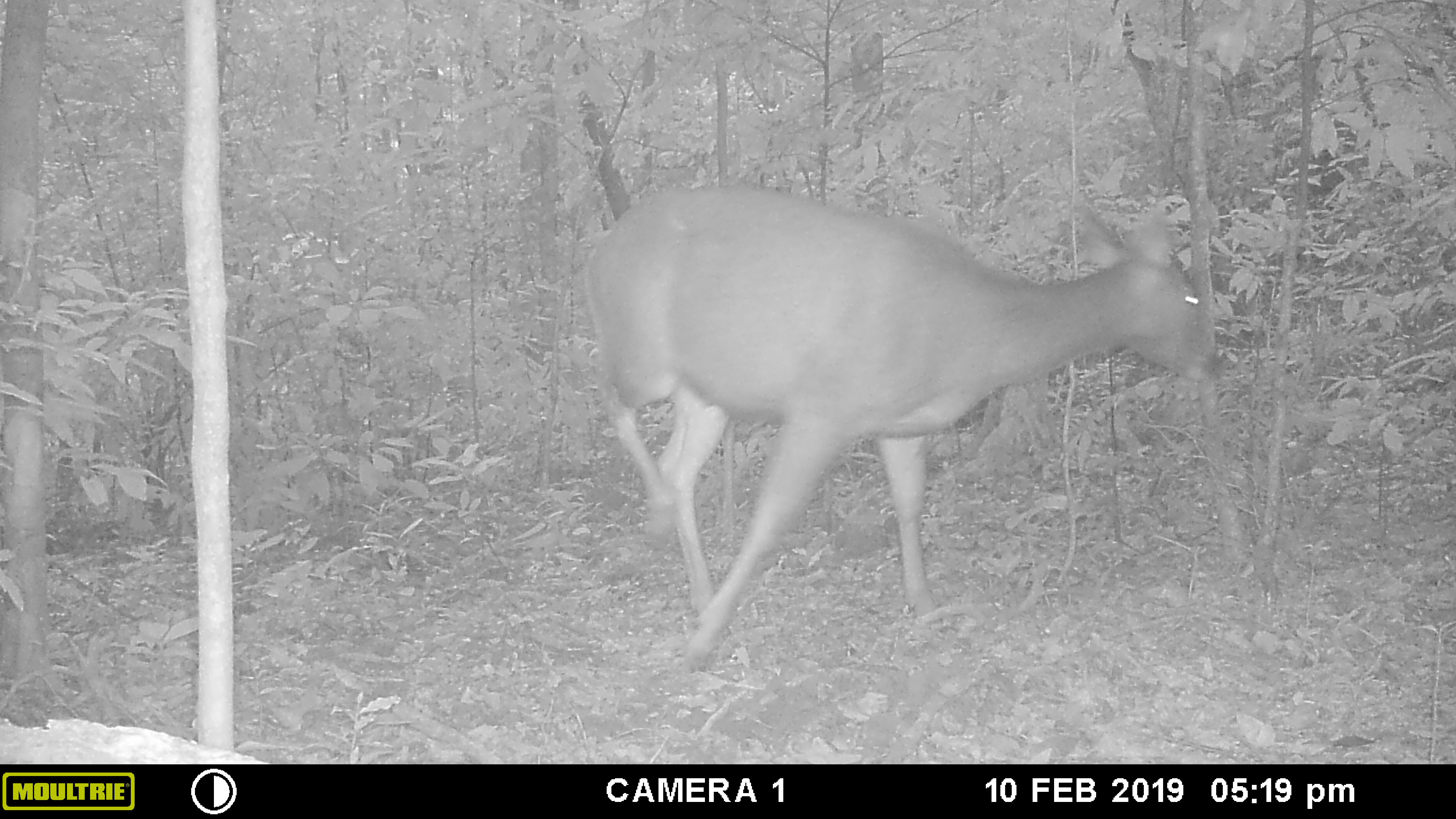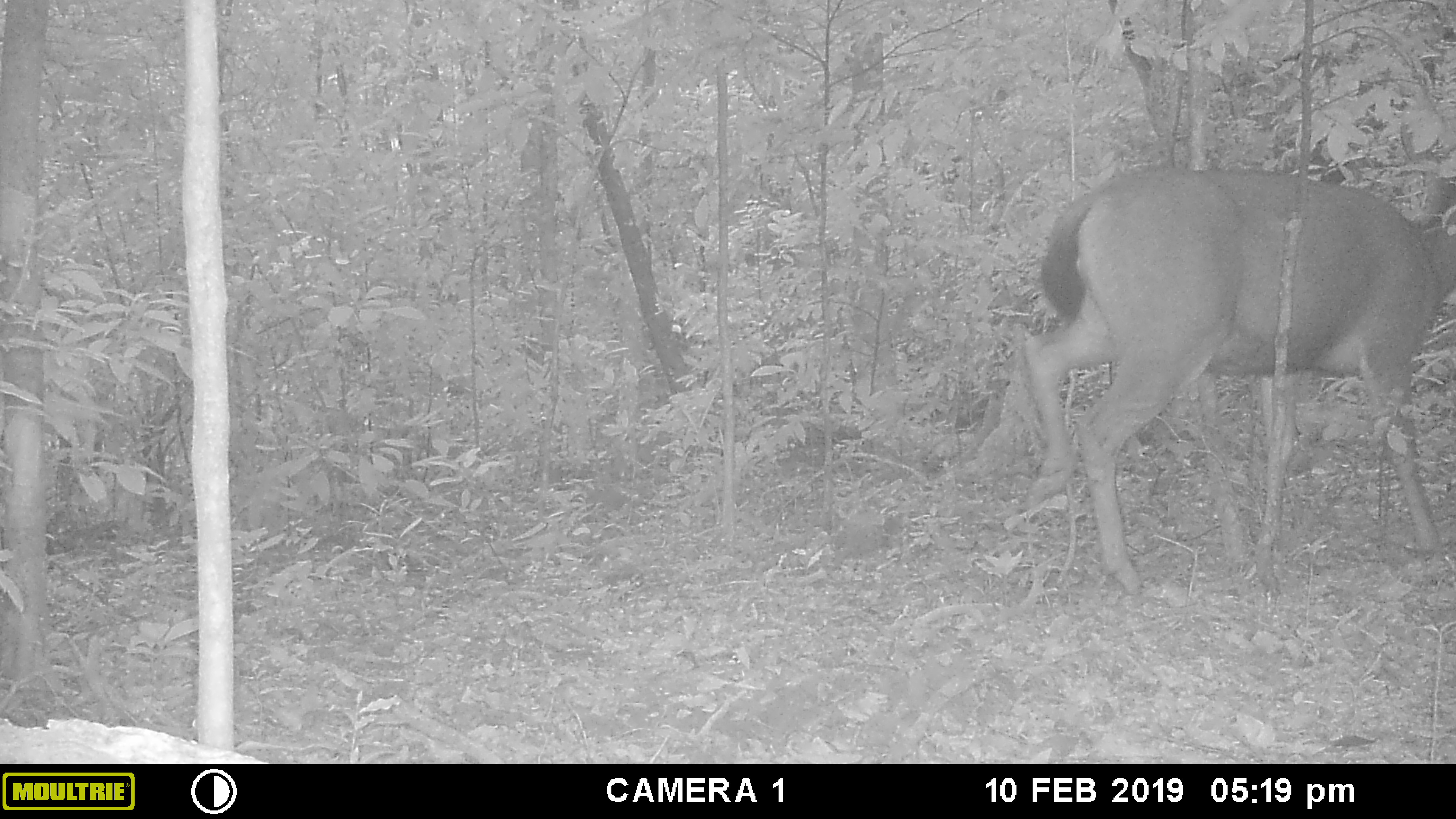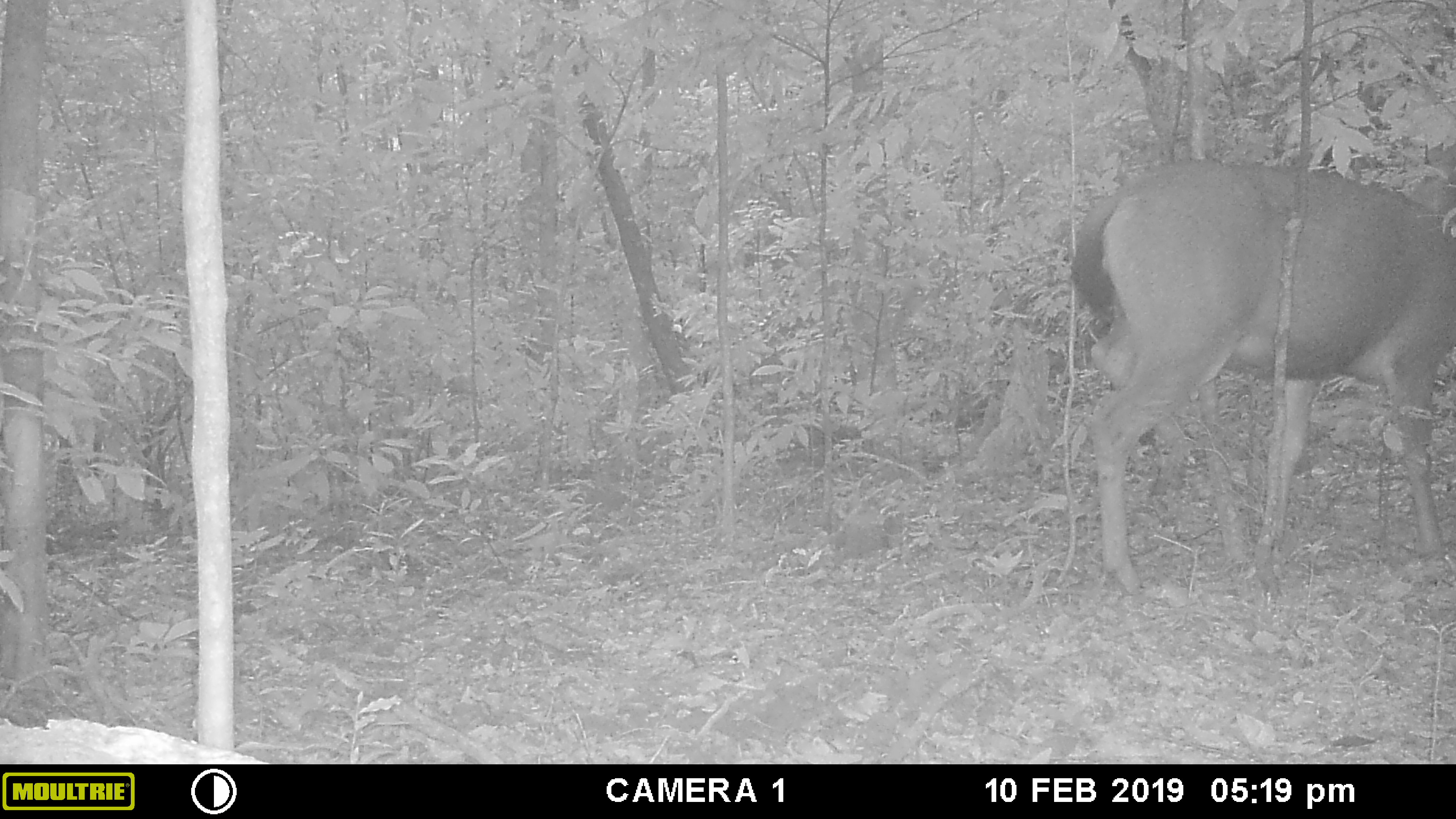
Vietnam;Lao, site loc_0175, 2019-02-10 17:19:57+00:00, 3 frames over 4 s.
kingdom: Animalia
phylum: Chordata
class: Mammalia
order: Artiodactyla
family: Cervidae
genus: Rusa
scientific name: Rusa unicolor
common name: sambar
Sambar (Rusa unicolor). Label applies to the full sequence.